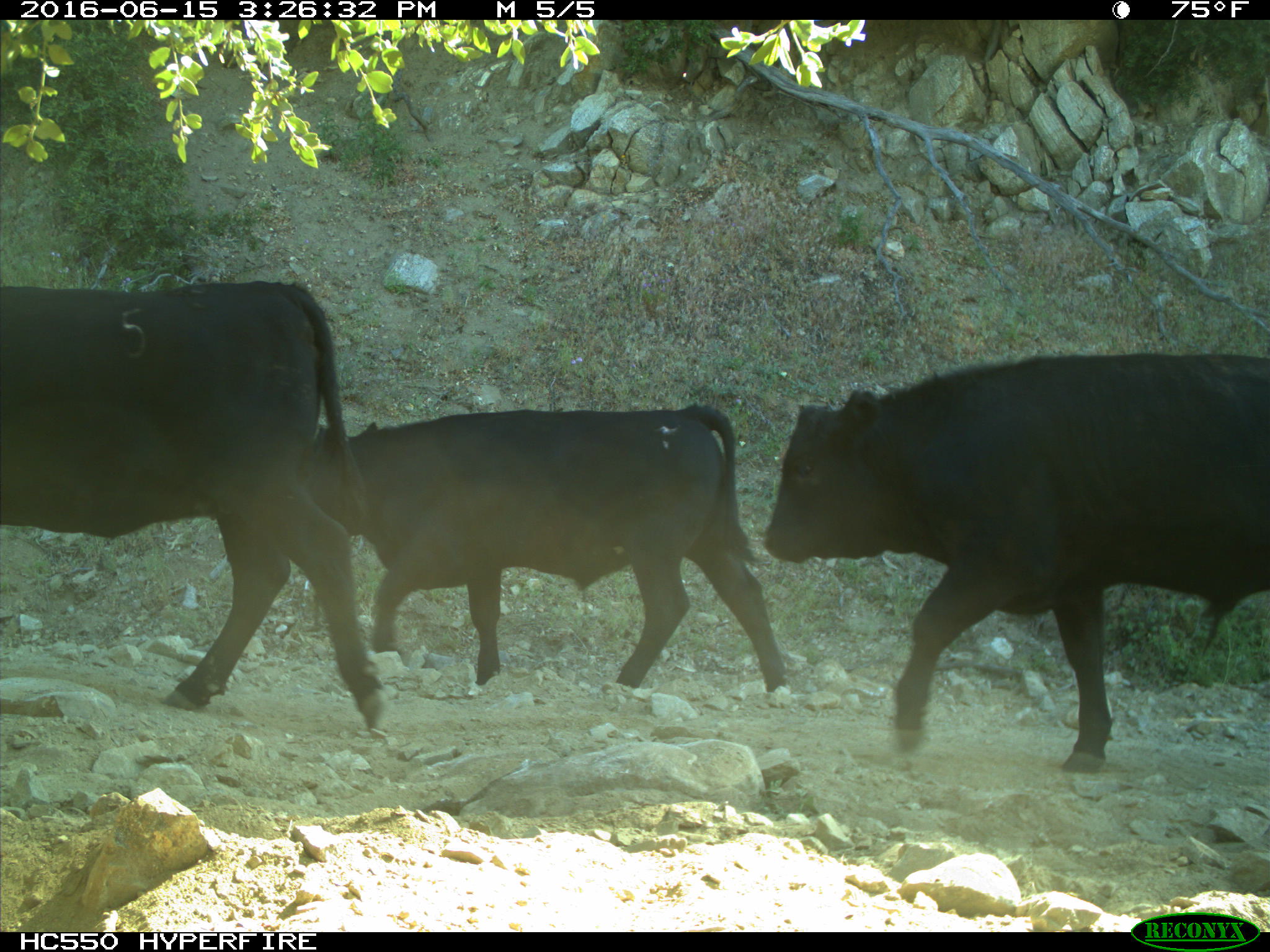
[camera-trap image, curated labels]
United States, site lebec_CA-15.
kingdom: Animalia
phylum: Chordata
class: Mammalia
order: Artiodactyla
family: Bovidae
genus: Bos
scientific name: Bos taurus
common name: domestic cow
Bos taurus (domestic cow).